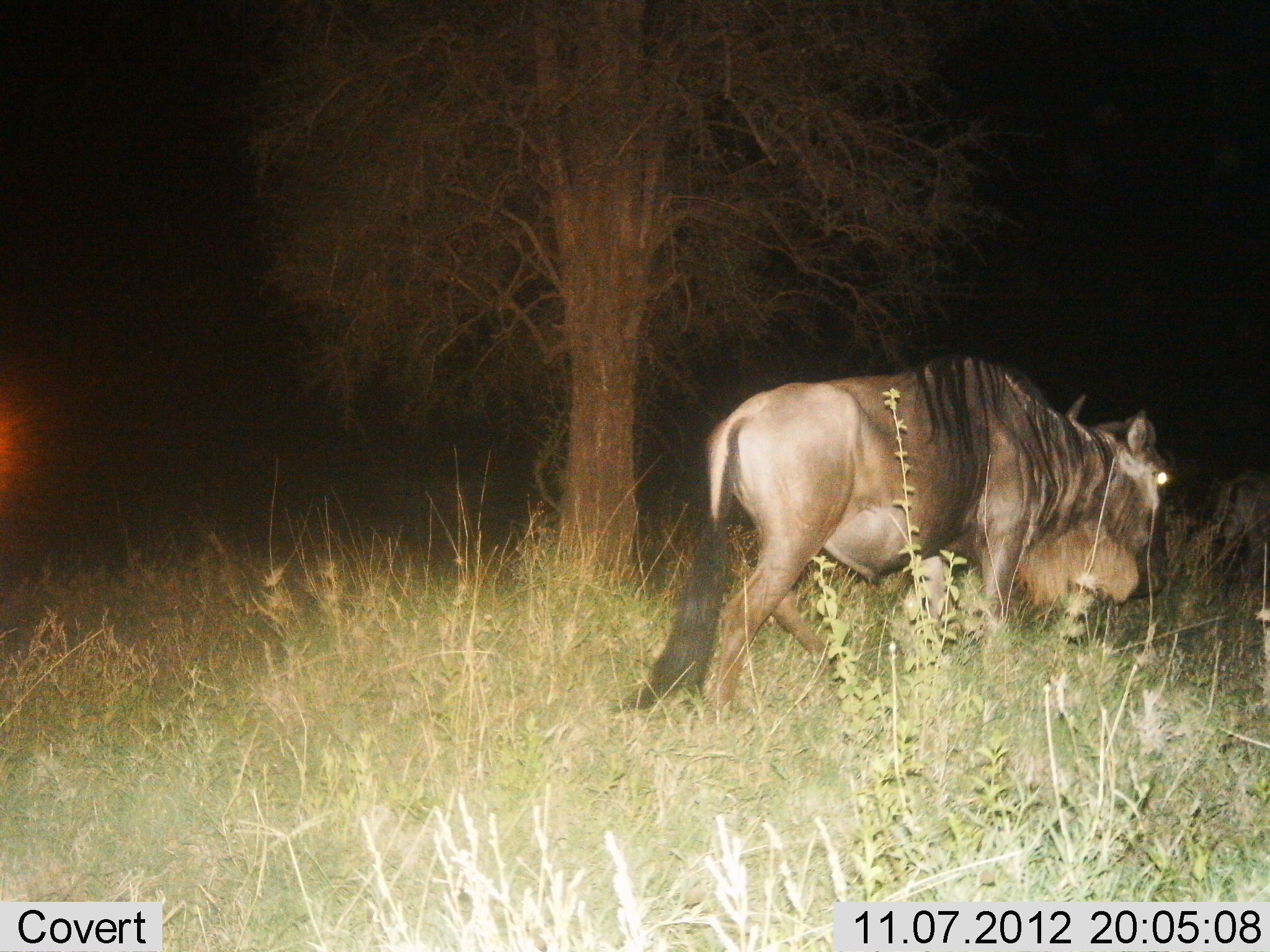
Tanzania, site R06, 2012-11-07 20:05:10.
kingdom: Animalia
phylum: Chordata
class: Mammalia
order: Artiodactyla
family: Bovidae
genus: Connochaetes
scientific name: Connochaetes taurinus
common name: blue wildebeest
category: wildebeest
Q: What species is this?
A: Wildebeest (blue wildebeest) (Connochaetes taurinus).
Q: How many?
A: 1.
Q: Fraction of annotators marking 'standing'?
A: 0%.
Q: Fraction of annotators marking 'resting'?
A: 10%.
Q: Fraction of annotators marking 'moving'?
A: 100%.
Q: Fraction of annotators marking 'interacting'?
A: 0%.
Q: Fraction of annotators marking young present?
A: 0%.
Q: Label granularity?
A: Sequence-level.